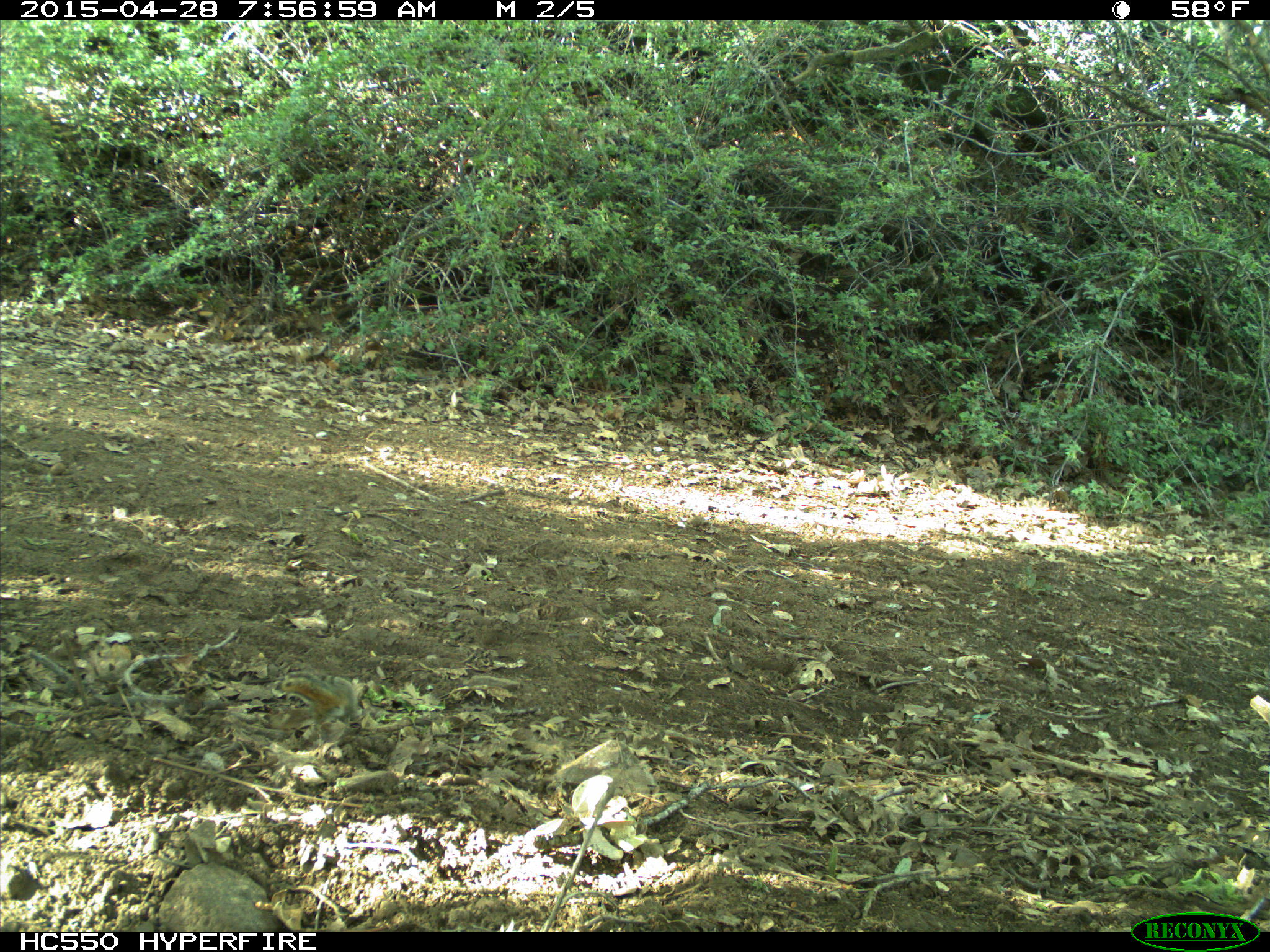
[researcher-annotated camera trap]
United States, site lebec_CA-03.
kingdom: Animalia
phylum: Chordata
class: Mammalia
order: Rodentia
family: Sciuridae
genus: Tamias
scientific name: Tamias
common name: chipmunk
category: unidentified chipmunk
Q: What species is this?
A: Unidentified chipmunk (chipmunk) (Tamias).